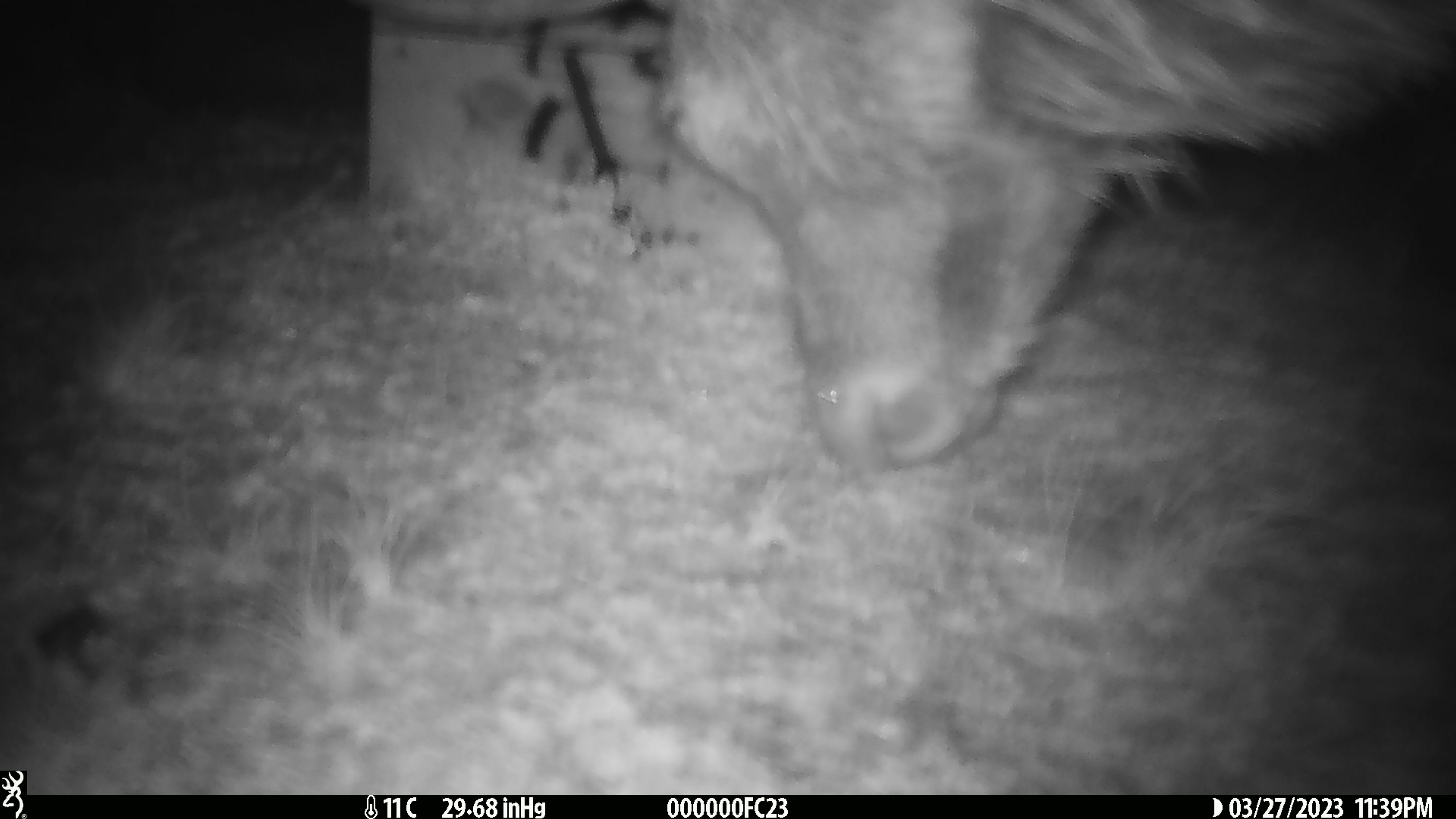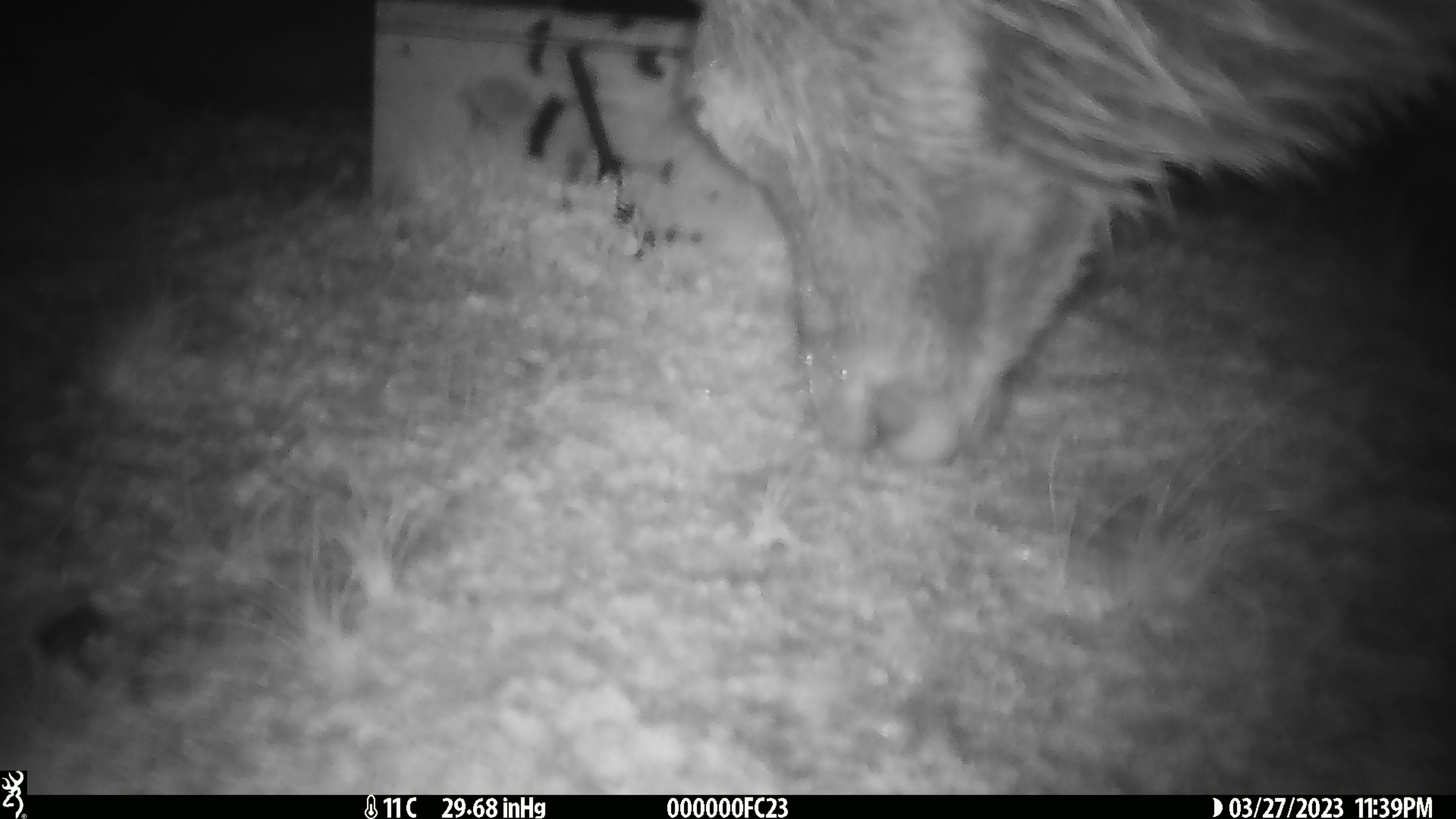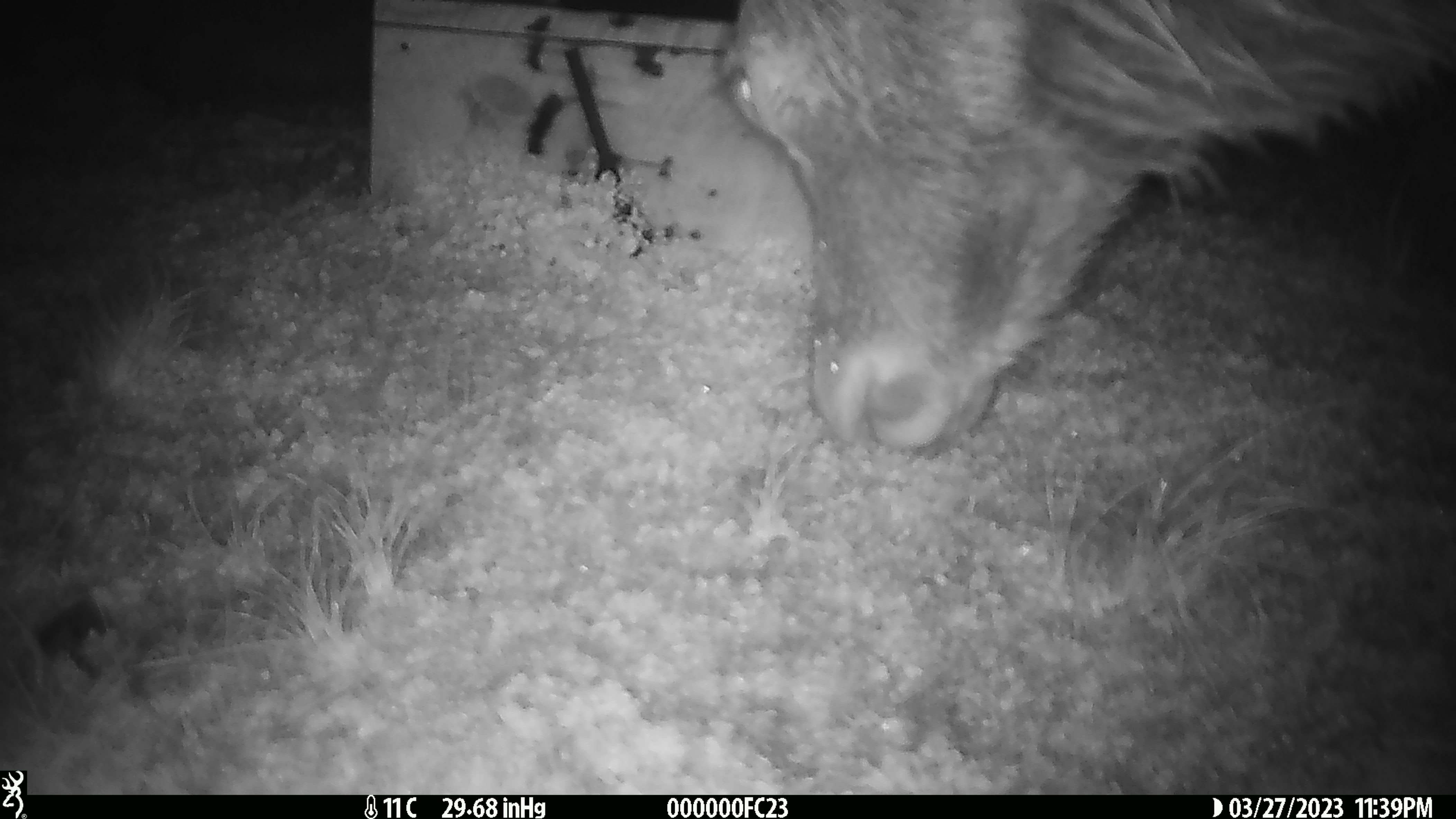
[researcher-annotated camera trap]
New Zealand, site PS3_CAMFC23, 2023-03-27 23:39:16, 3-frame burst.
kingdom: Animalia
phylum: Chordata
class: Mammalia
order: Artiodactyla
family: Cervidae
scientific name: Cervidae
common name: deer